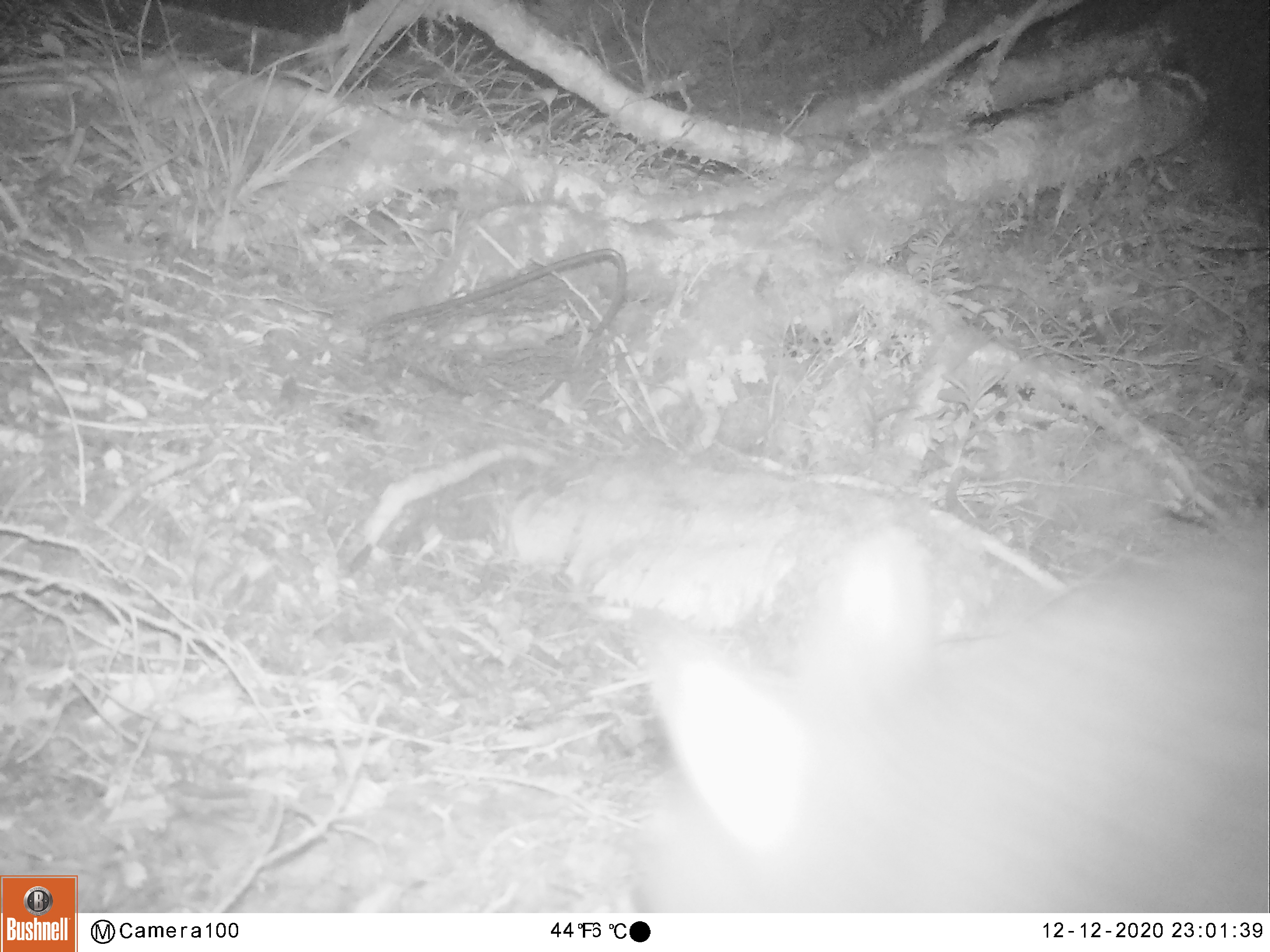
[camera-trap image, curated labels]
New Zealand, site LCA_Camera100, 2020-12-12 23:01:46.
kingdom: Animalia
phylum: Chordata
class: Mammalia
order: Diprotodontia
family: Phalangeridae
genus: Trichosurus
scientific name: Trichosurus vulpecula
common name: common brushtail possum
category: possum